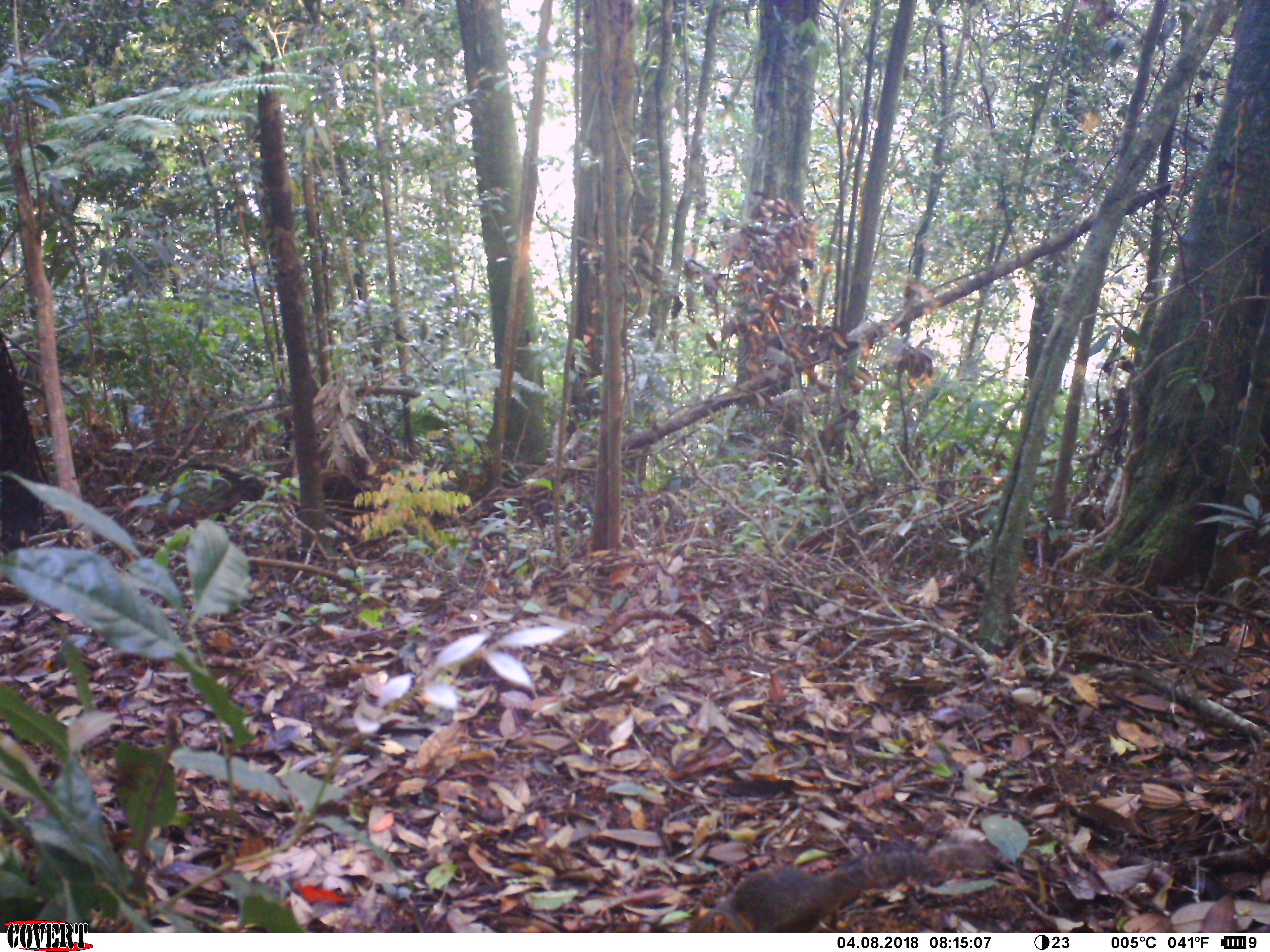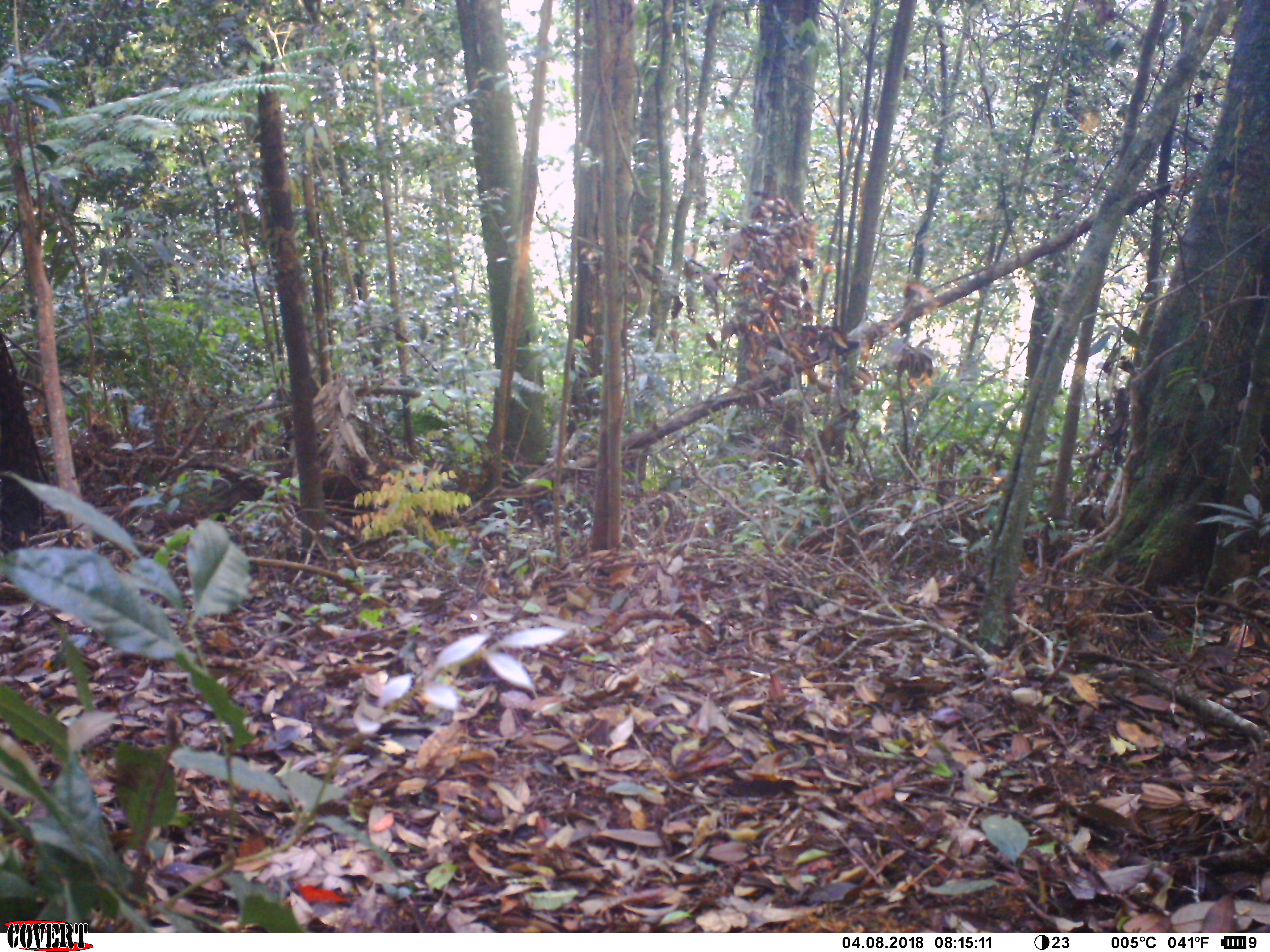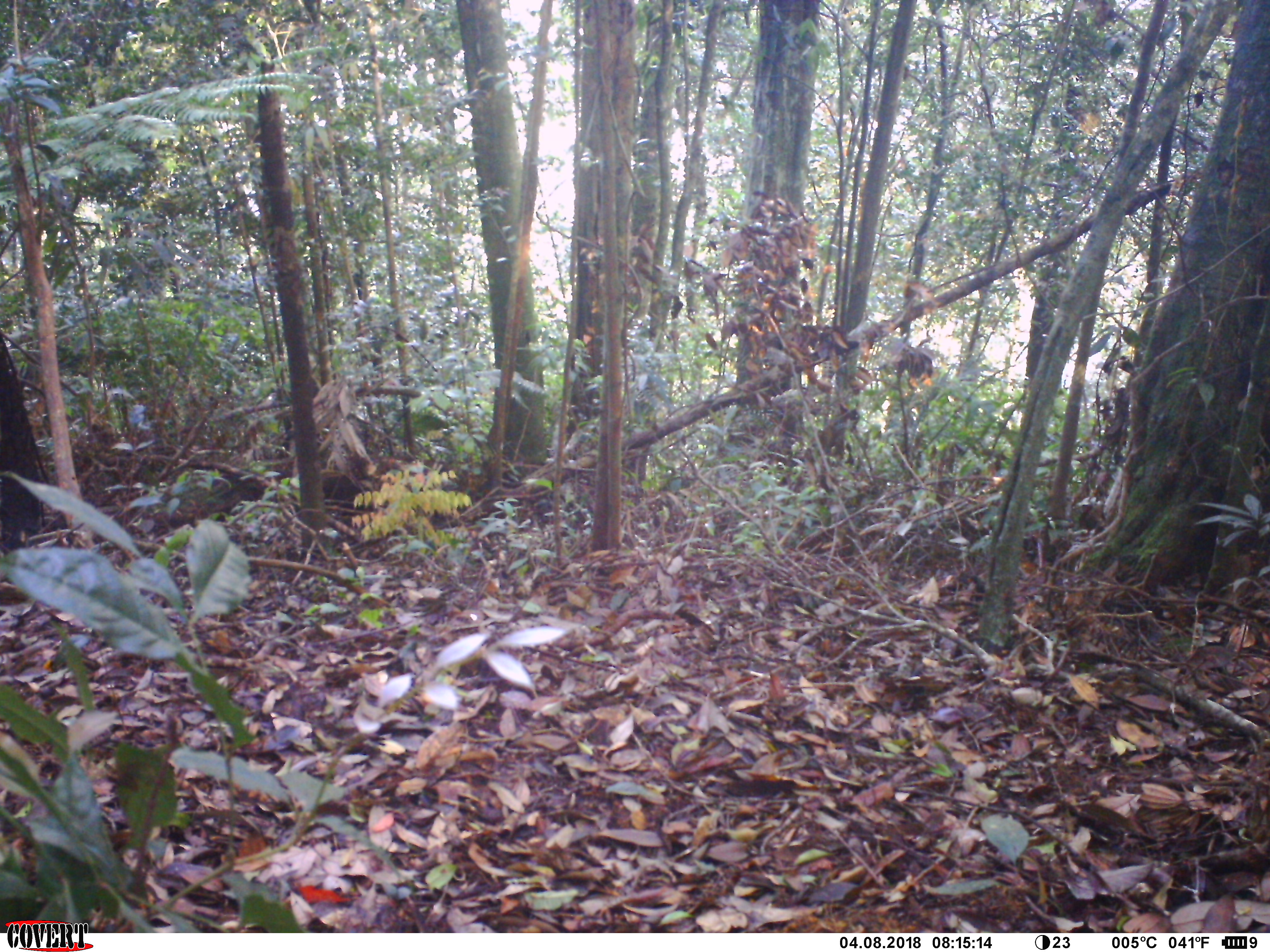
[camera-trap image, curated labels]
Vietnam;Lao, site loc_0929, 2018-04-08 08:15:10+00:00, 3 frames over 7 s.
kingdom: Animalia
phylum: Chordata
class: Mammalia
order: Rodentia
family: Sciuridae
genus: Dremomys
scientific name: Dremomys rufigenis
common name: red-cheeked squirrel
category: red cheeked squirrel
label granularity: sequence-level